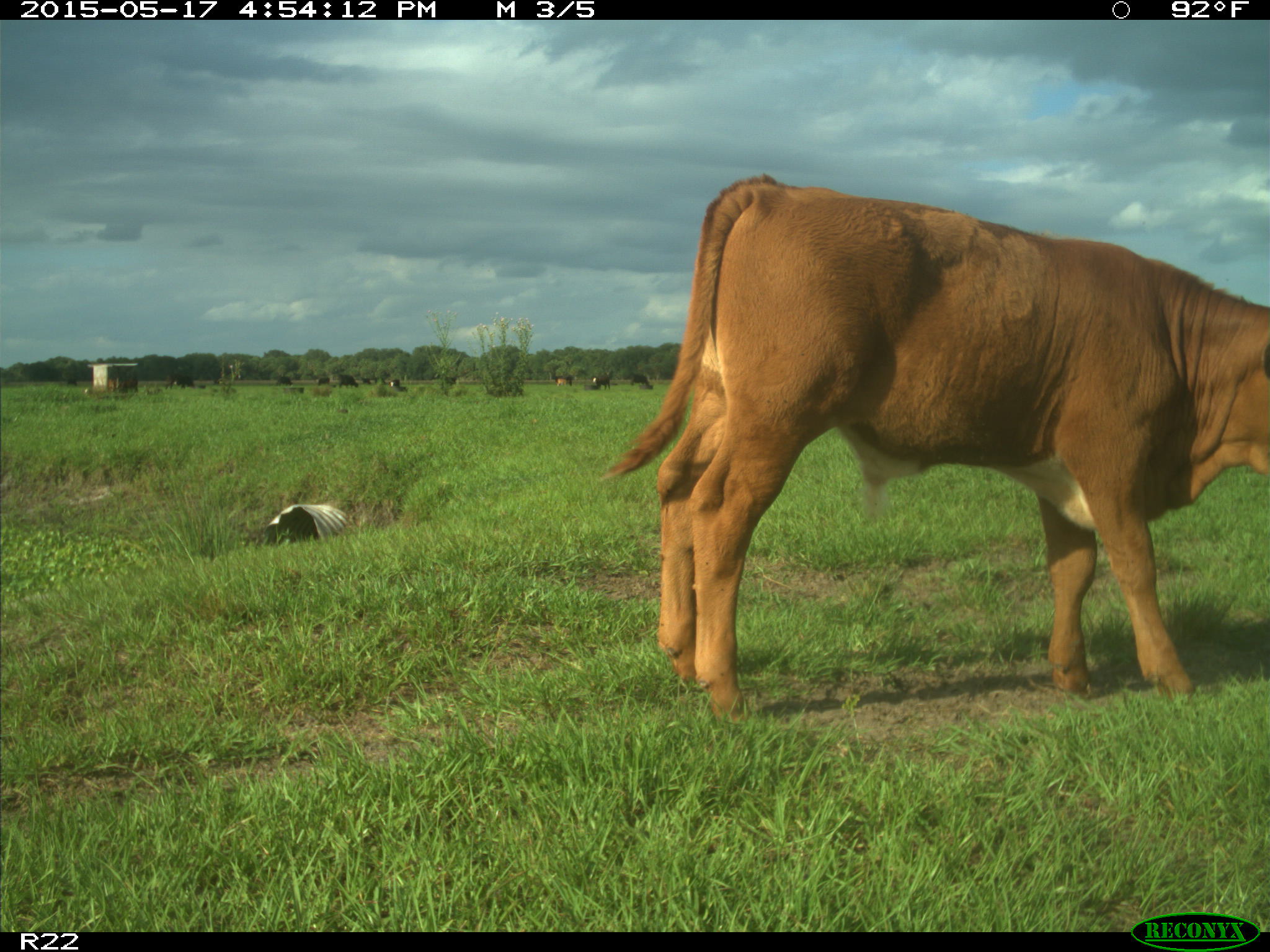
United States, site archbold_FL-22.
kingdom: Animalia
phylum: Chordata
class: Mammalia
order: Artiodactyla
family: Bovidae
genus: Bos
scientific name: Bos taurus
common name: domestic cow